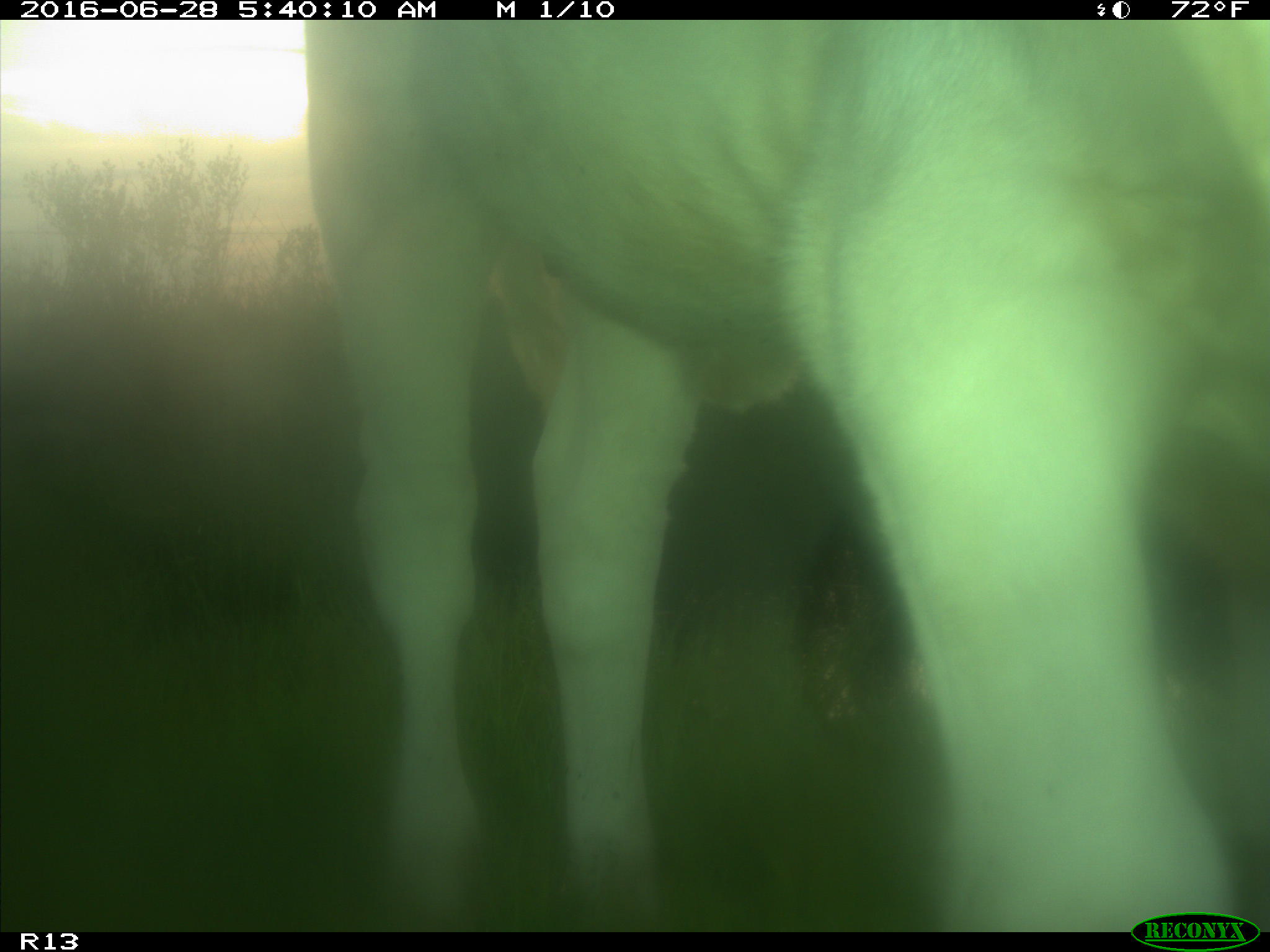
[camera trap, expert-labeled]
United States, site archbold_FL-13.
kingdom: Animalia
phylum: Chordata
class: Mammalia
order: Artiodactyla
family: Bovidae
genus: Bos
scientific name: Bos taurus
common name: domestic cow